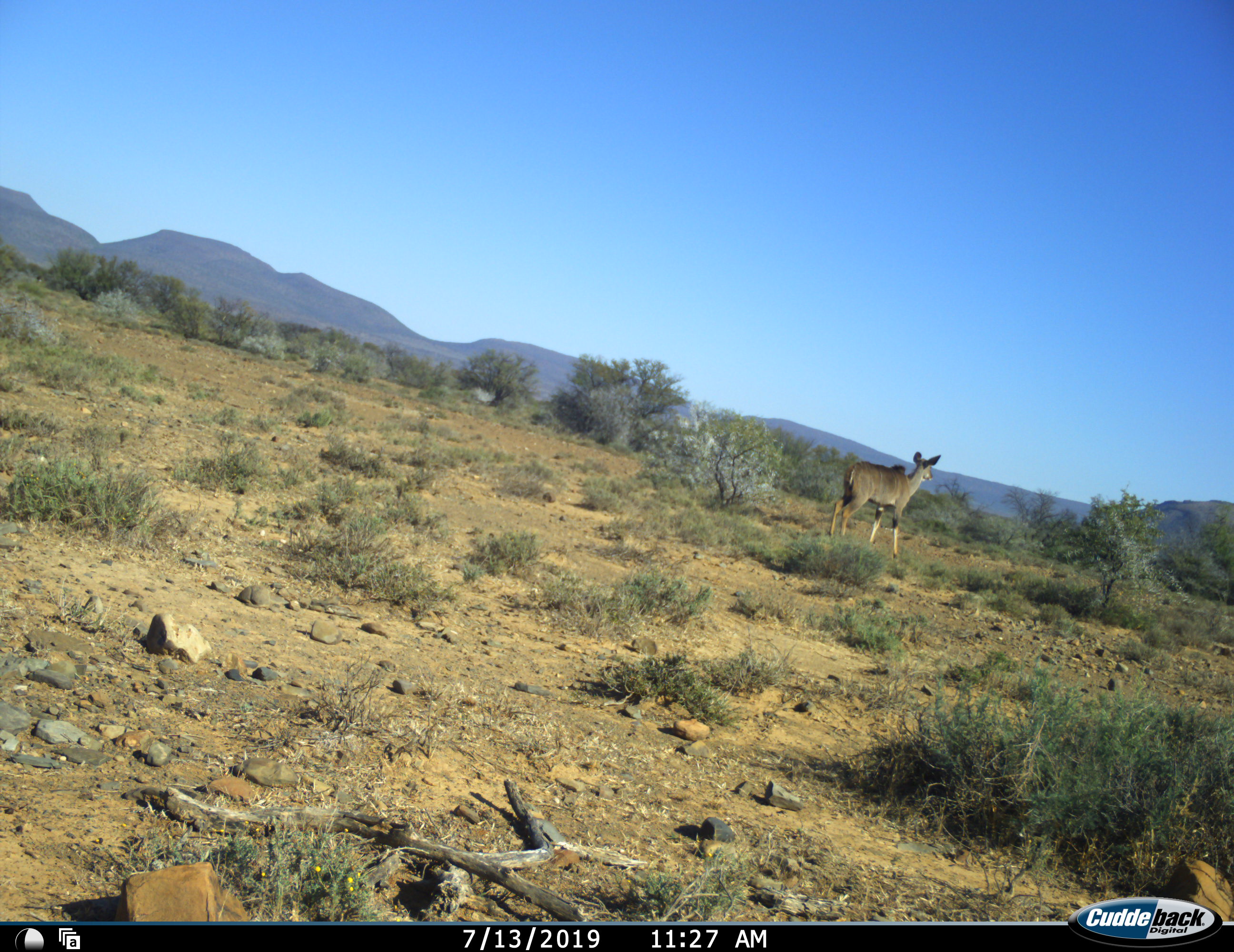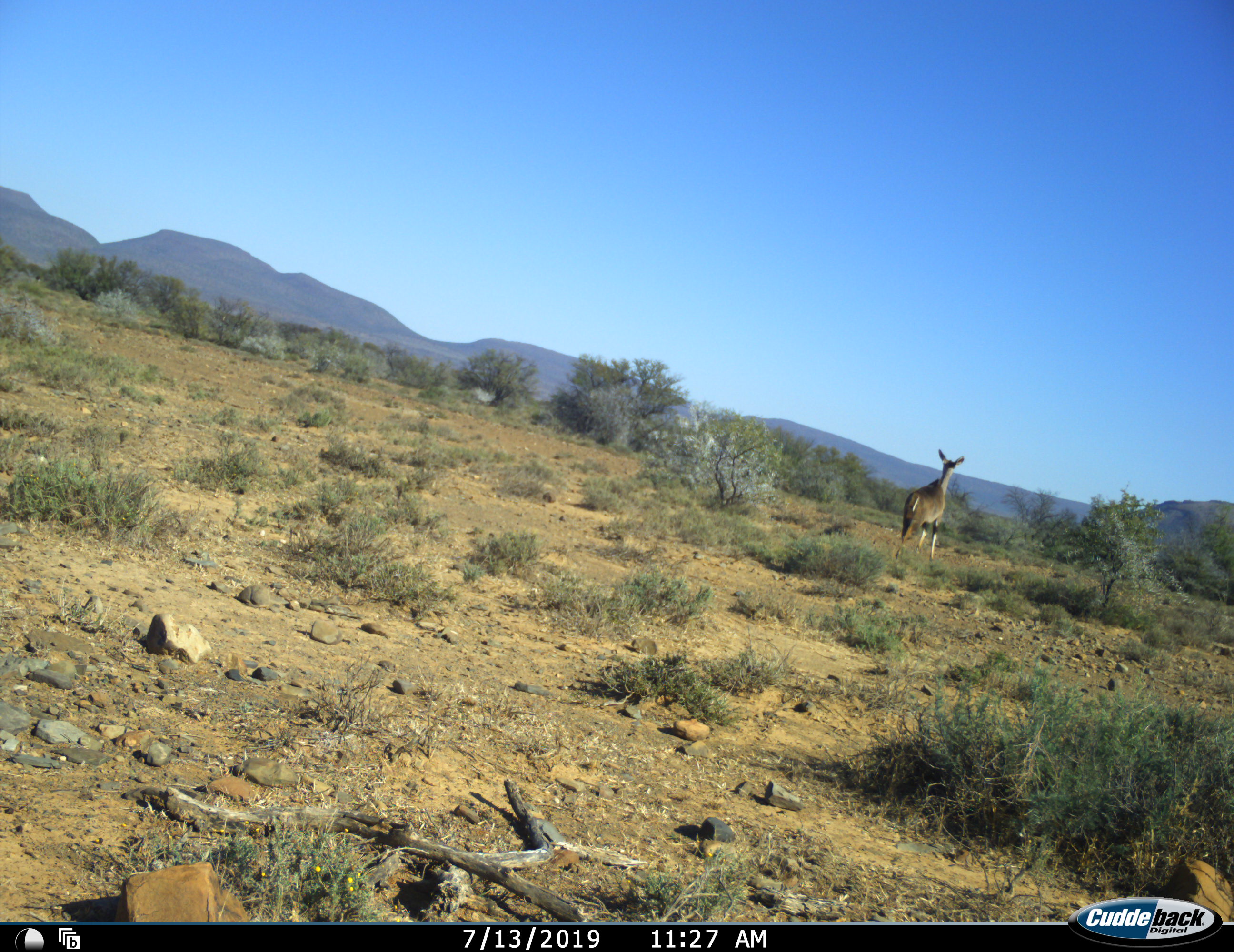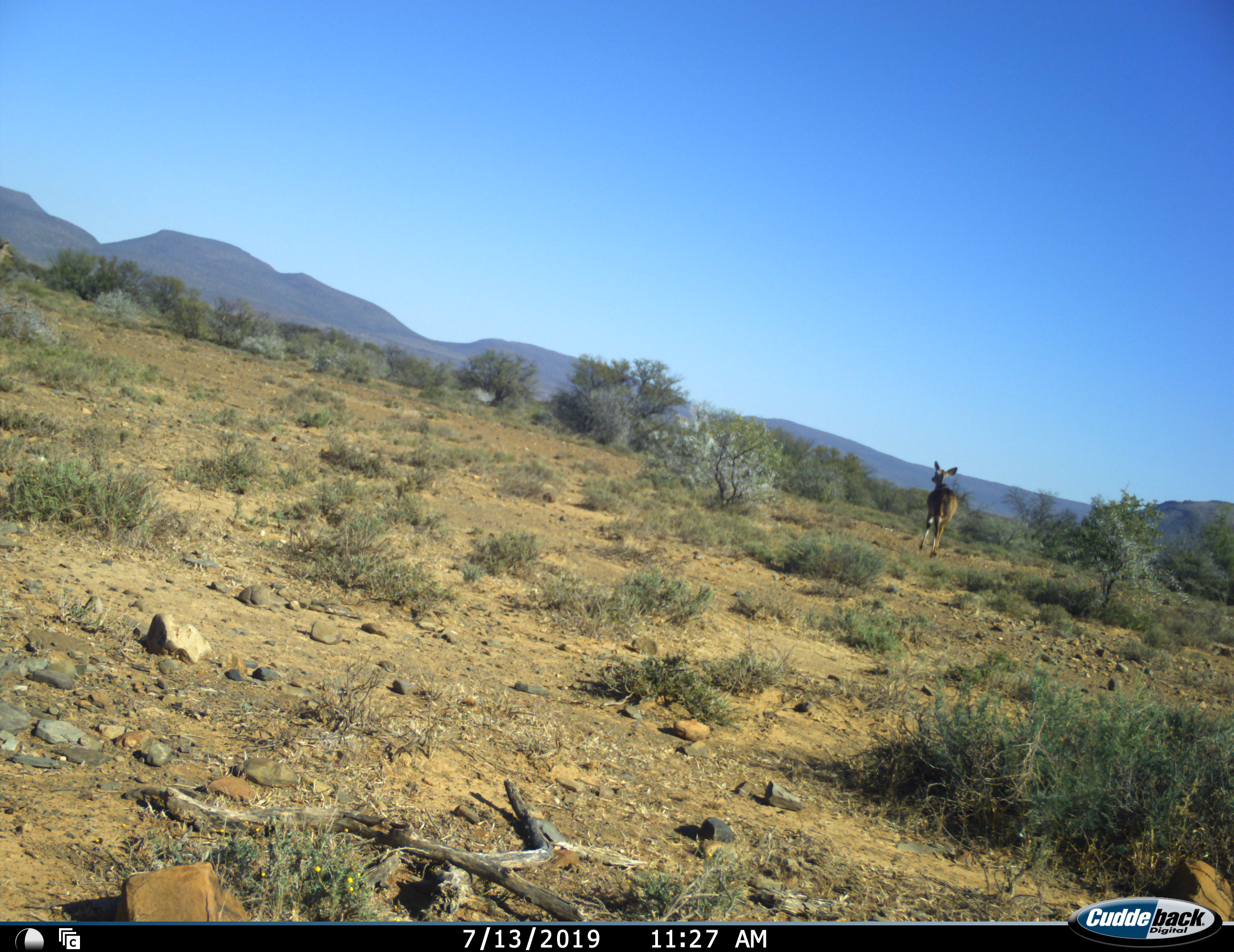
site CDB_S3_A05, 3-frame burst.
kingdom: Animalia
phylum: Chordata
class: Mammalia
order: Artiodactyla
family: Bovidae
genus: Tragelaphus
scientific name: Tragelaphus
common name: kudu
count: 1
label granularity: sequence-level